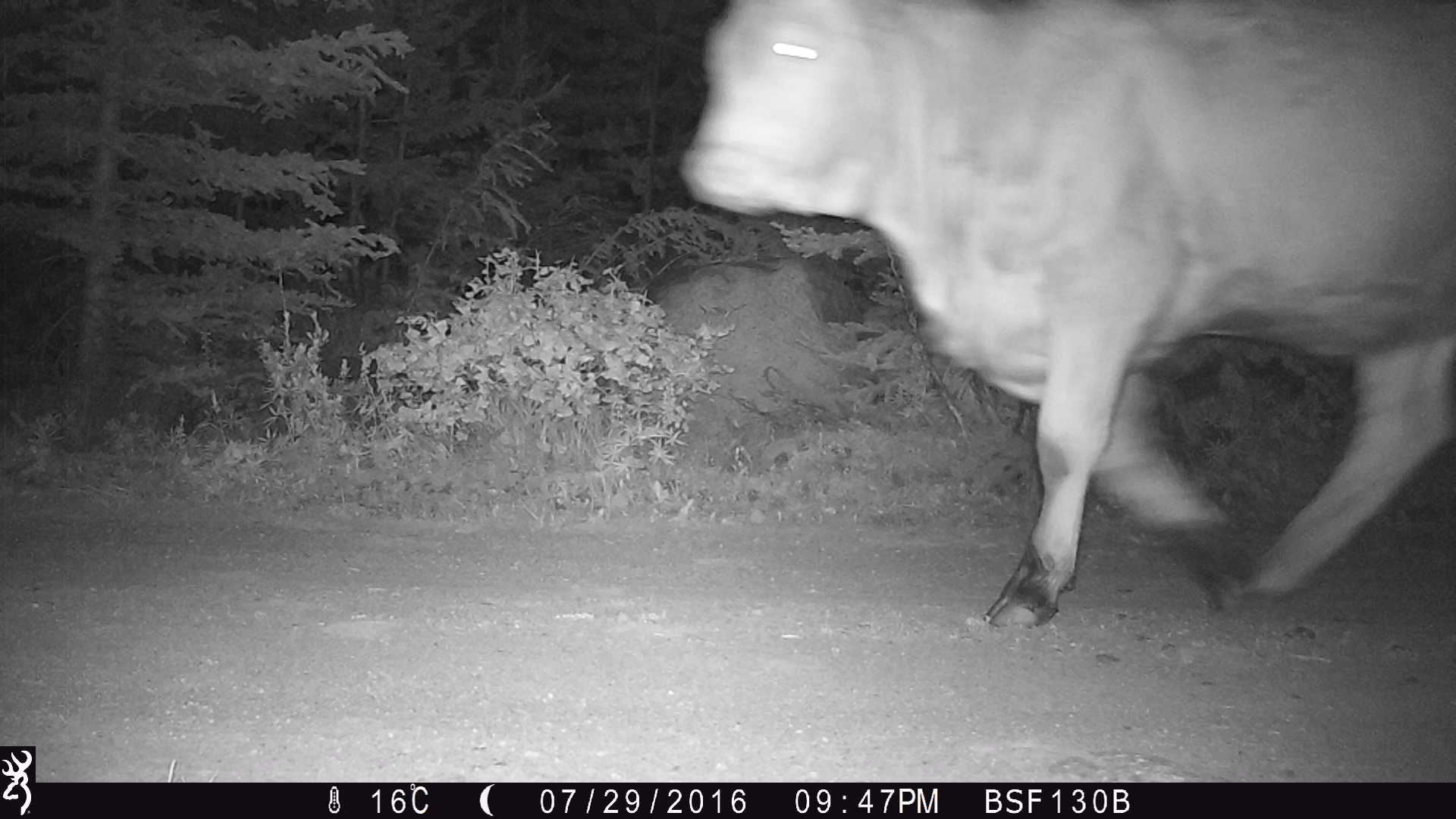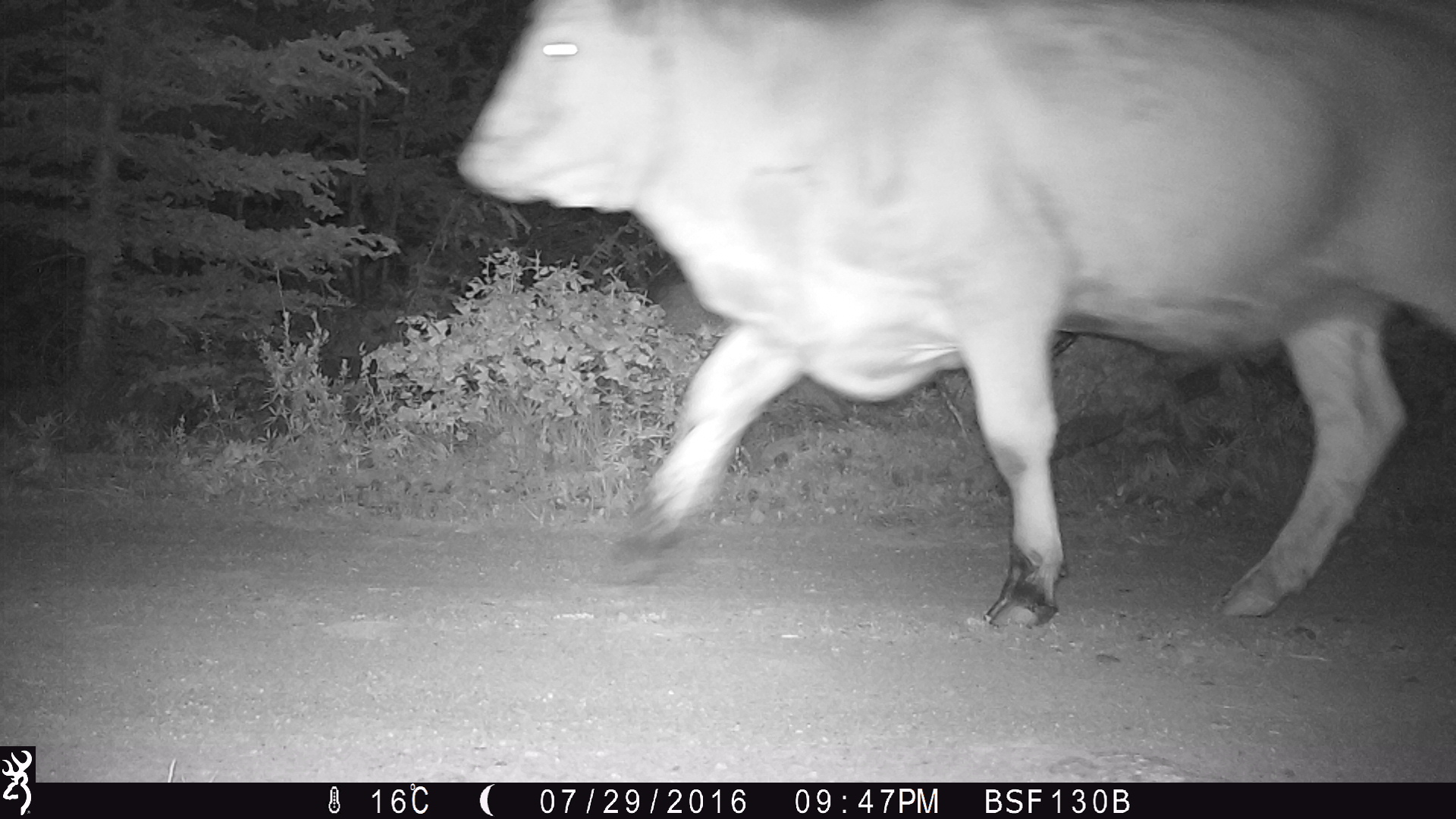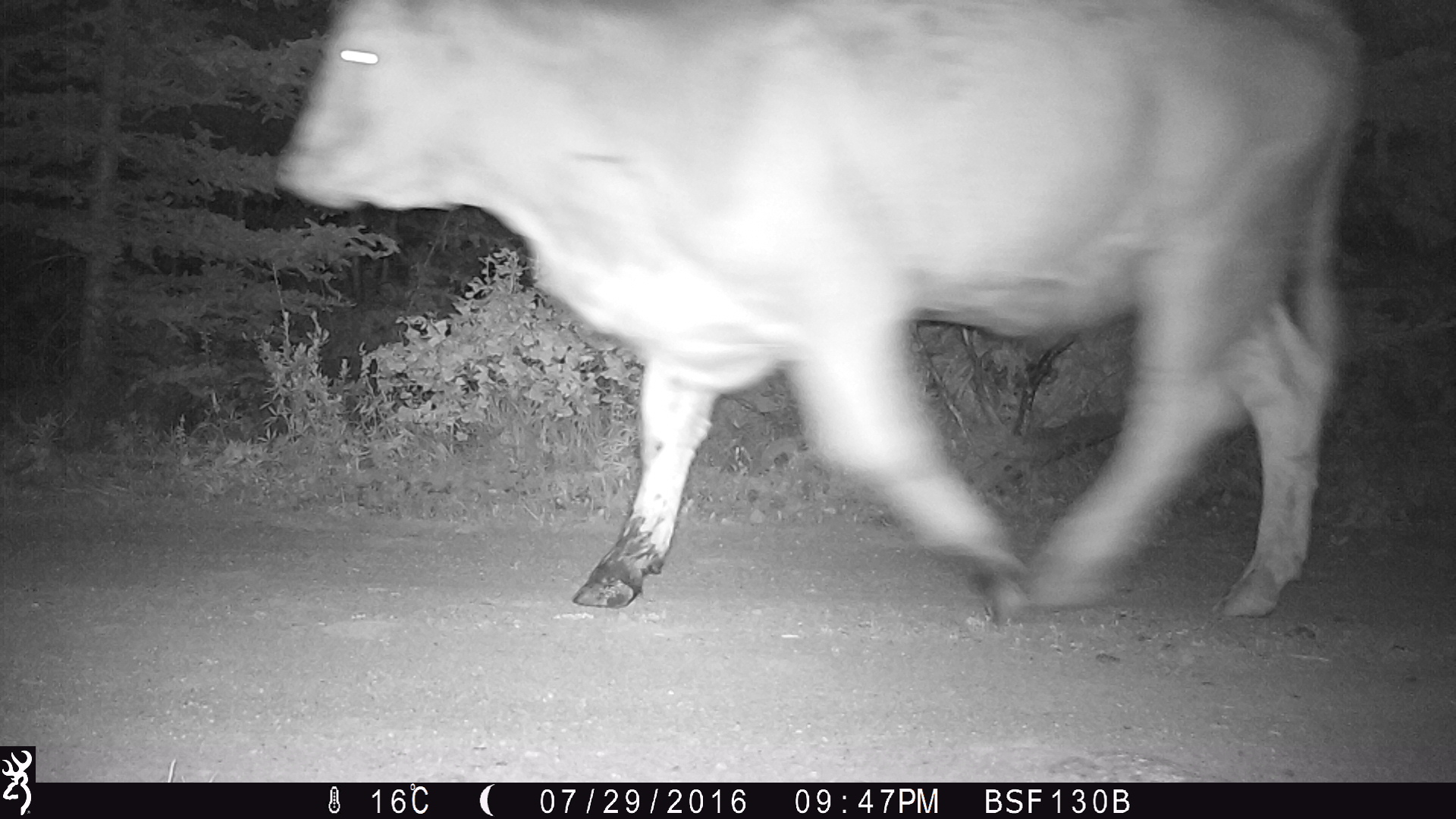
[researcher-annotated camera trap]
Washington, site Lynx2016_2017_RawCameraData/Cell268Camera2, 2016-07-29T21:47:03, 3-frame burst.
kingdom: Animalia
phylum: Chordata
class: Mammalia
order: Artiodactyla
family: Bovidae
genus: Bos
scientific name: Bos taurus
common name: domestic cattle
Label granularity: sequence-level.